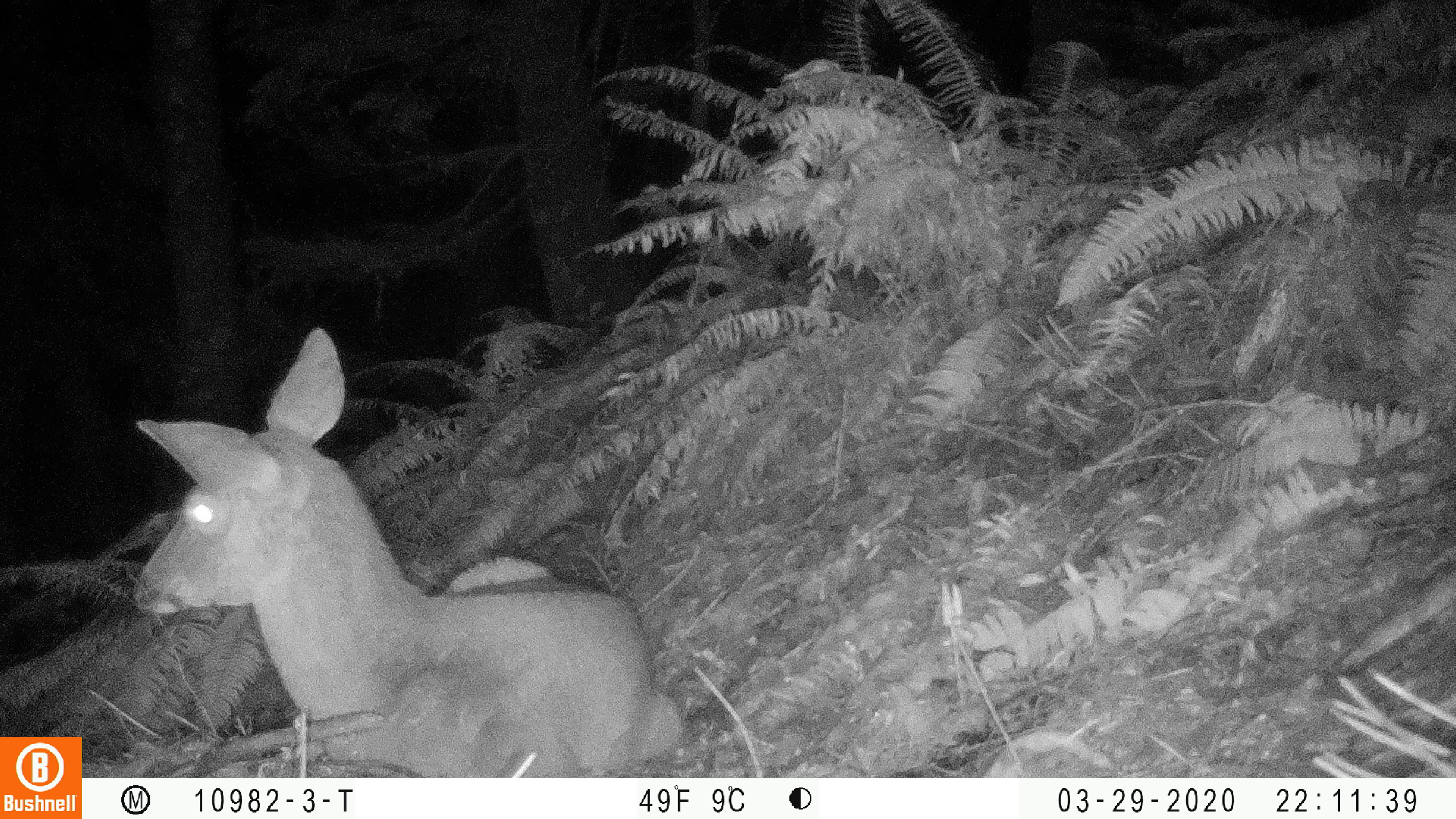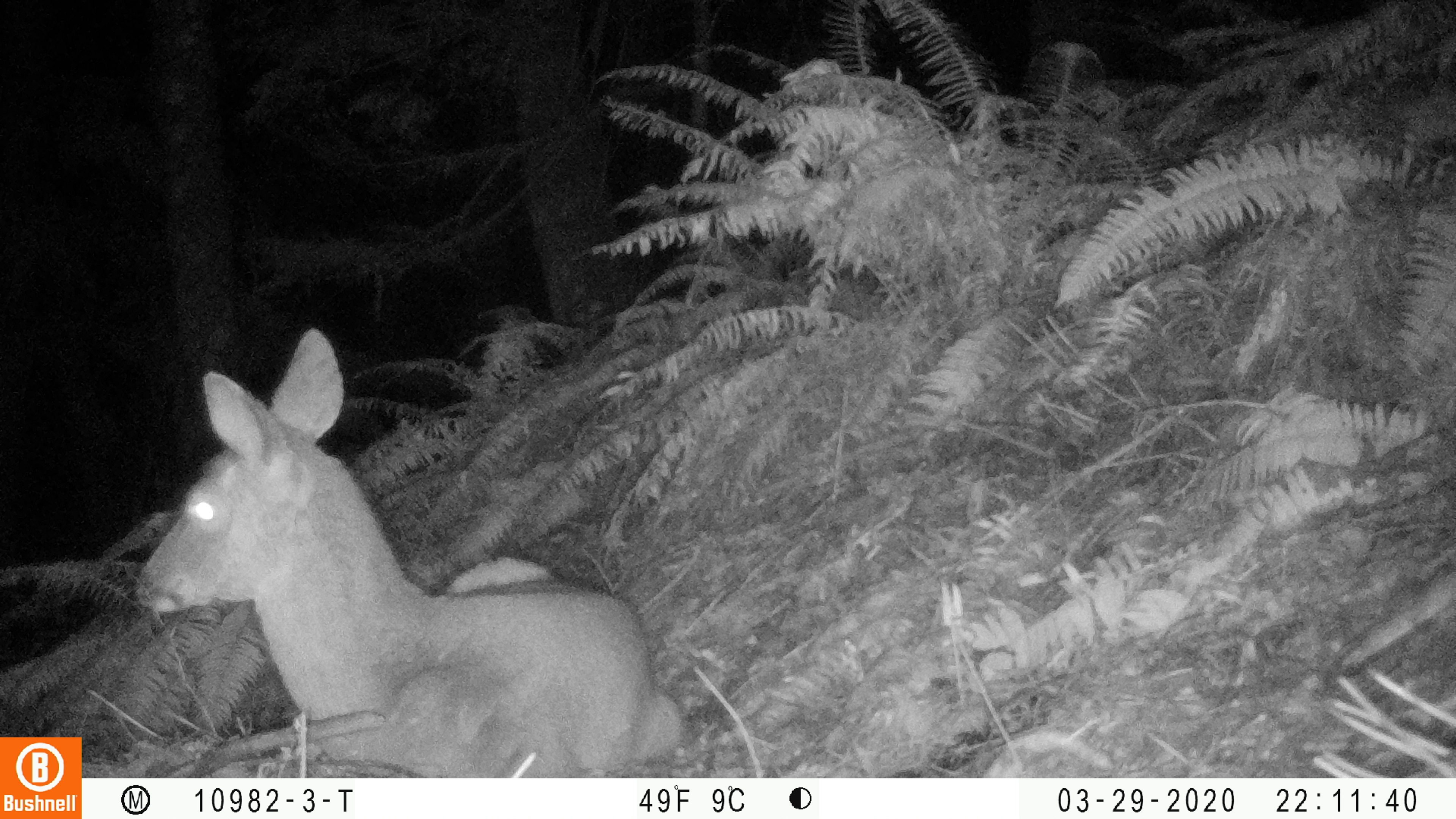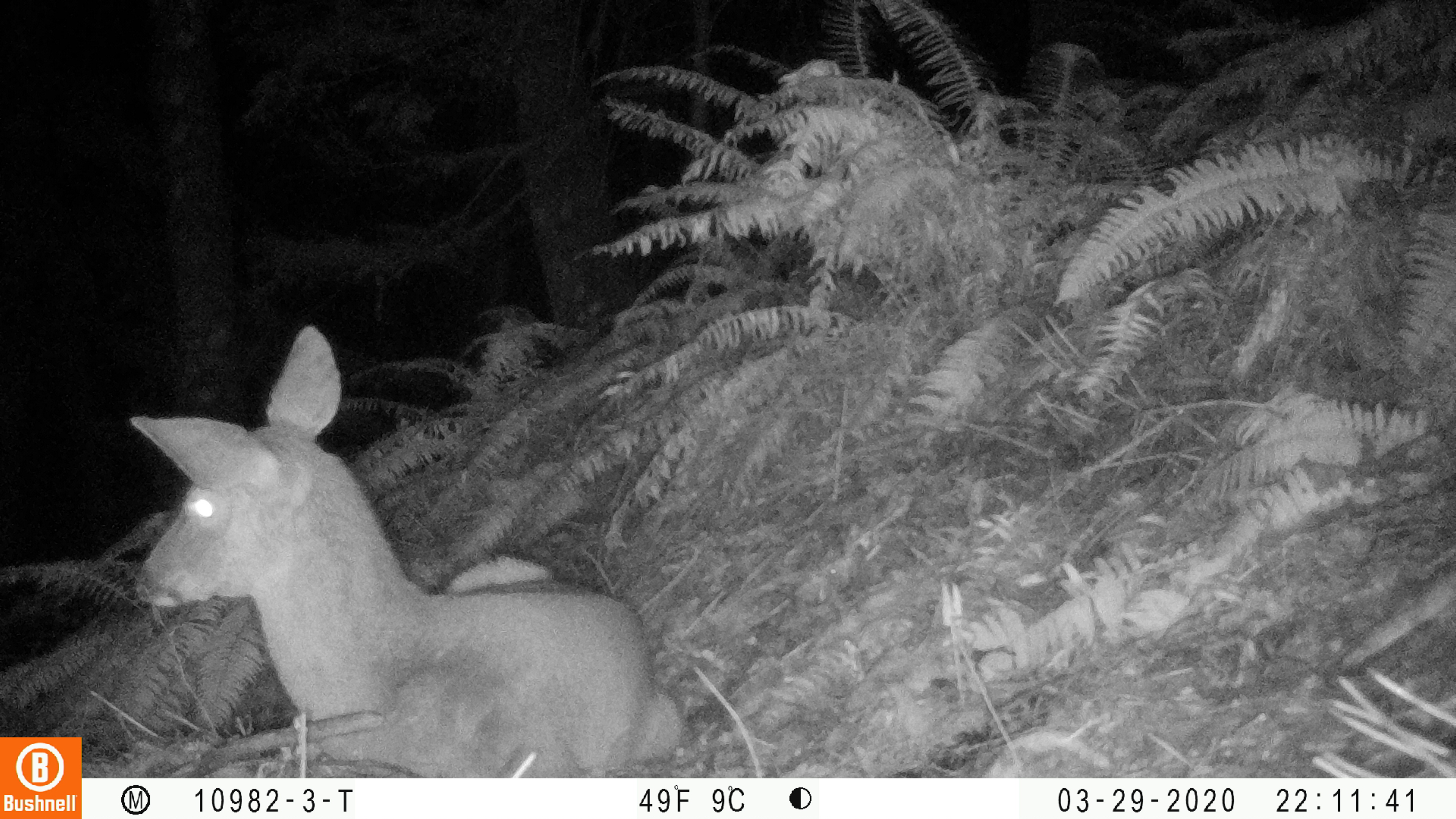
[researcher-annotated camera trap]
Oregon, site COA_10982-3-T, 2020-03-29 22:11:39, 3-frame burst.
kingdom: Animalia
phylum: Chordata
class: Mammalia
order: Artiodactyla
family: Cervidae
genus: Odocoileus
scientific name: Odocoileus hemionus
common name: black-tailed deer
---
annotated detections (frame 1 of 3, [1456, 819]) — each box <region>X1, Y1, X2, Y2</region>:
black-tailed deer: <region>127, 317, 690, 761</region>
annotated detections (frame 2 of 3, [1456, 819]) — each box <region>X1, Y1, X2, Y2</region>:
black-tailed deer: <region>127, 323, 689, 766</region>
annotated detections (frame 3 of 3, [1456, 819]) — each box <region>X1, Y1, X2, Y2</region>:
black-tailed deer: <region>122, 317, 689, 763</region>